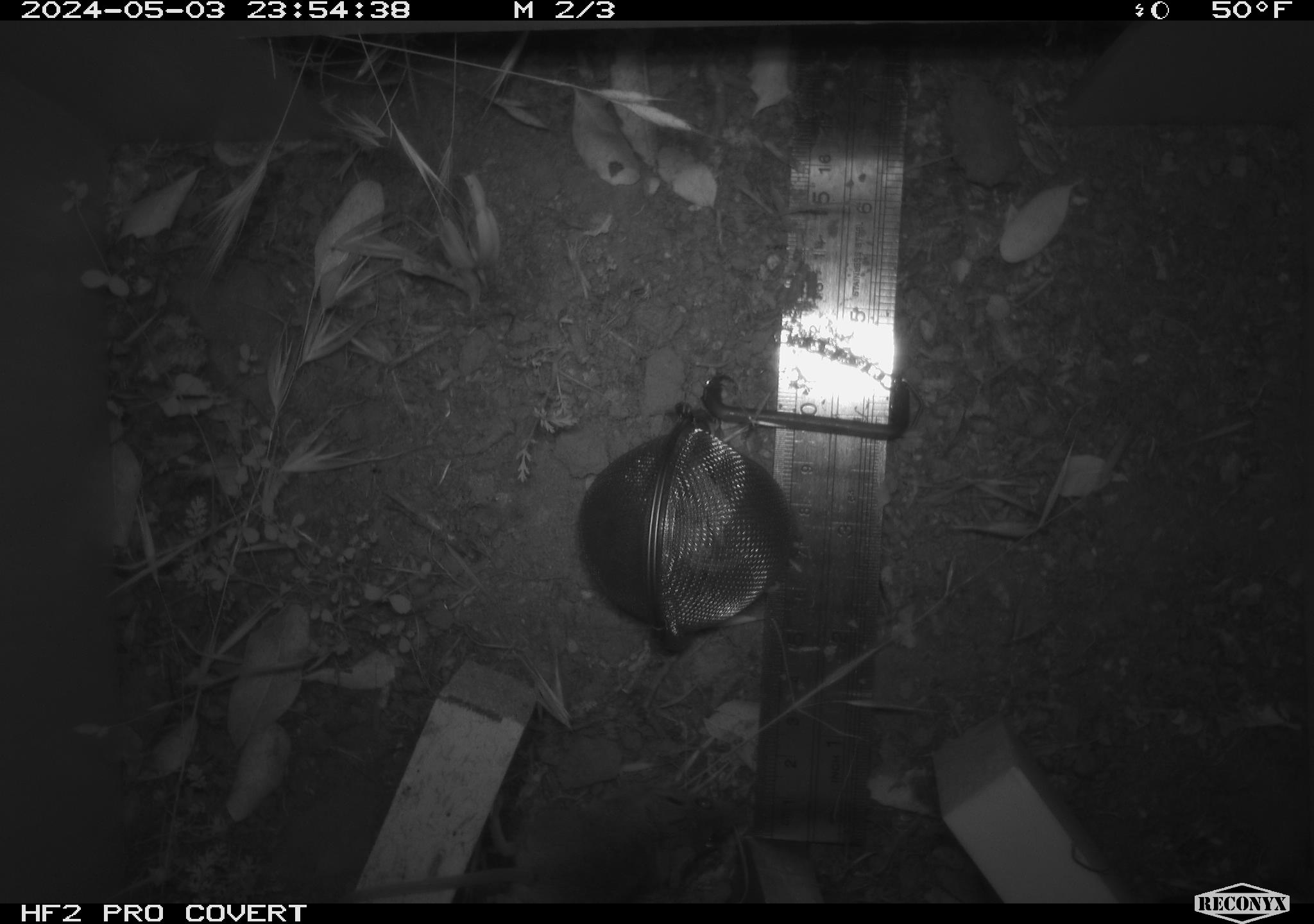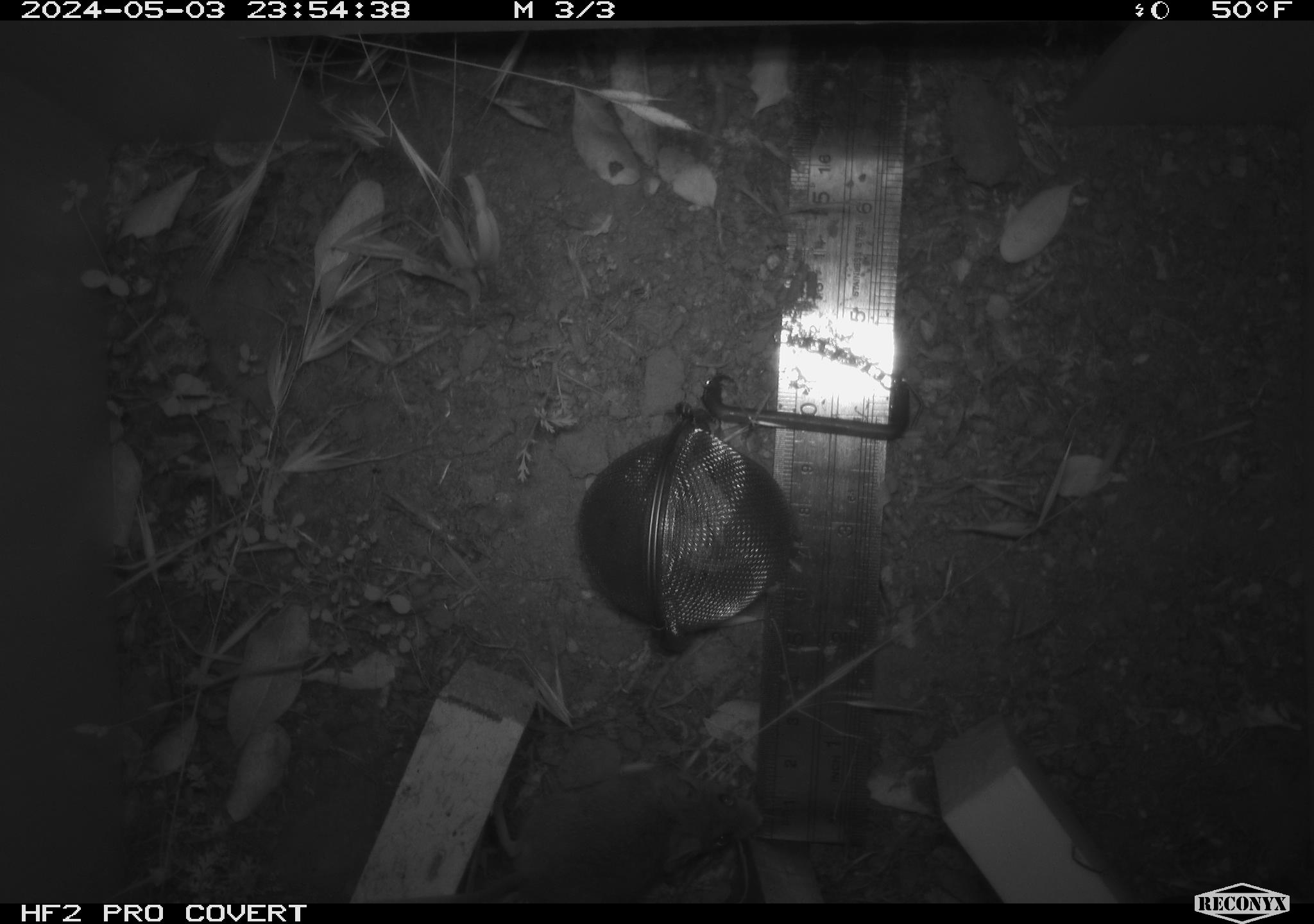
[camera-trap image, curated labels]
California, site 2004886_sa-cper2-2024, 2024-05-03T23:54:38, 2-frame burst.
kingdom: Animalia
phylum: Chordata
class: Mammalia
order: Rodentia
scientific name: Rodentia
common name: rodent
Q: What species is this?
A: Rodent (Rodentia).